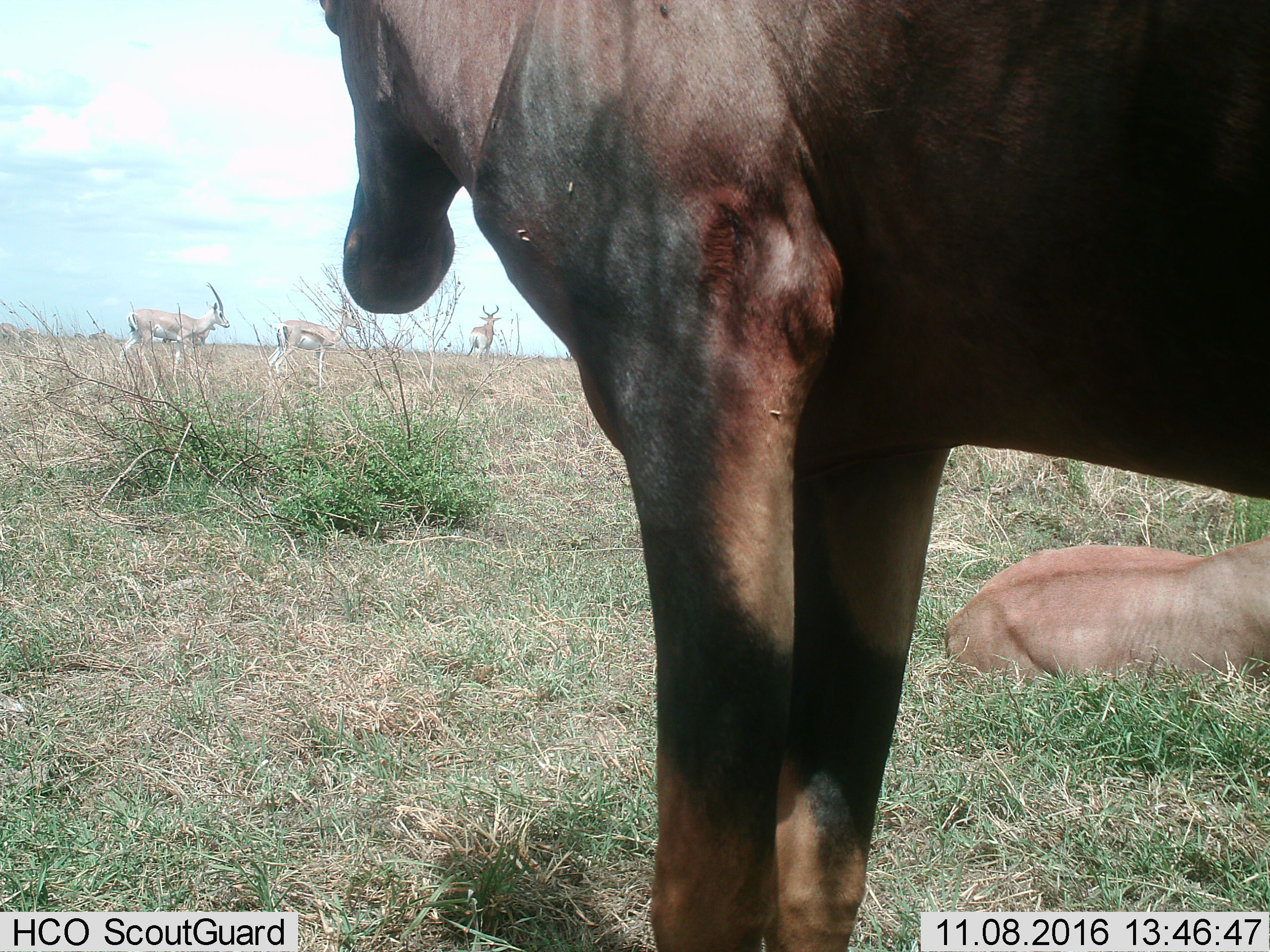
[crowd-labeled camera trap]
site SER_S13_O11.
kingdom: Animalia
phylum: Chordata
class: Mammalia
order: Artiodactyla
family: Bovidae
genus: Nanger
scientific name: Nanger granti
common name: grant's gazelle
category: gazellegrants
Gazellegrants (grant's gazelle) (Nanger granti), count 4. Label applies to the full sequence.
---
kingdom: Animalia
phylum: Chordata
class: Mammalia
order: Artiodactyla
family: Bovidae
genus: Damaliscus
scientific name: Damaliscus lunatus jimela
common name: topi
Topi (Damaliscus lunatus jimela), count 2. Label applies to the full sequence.